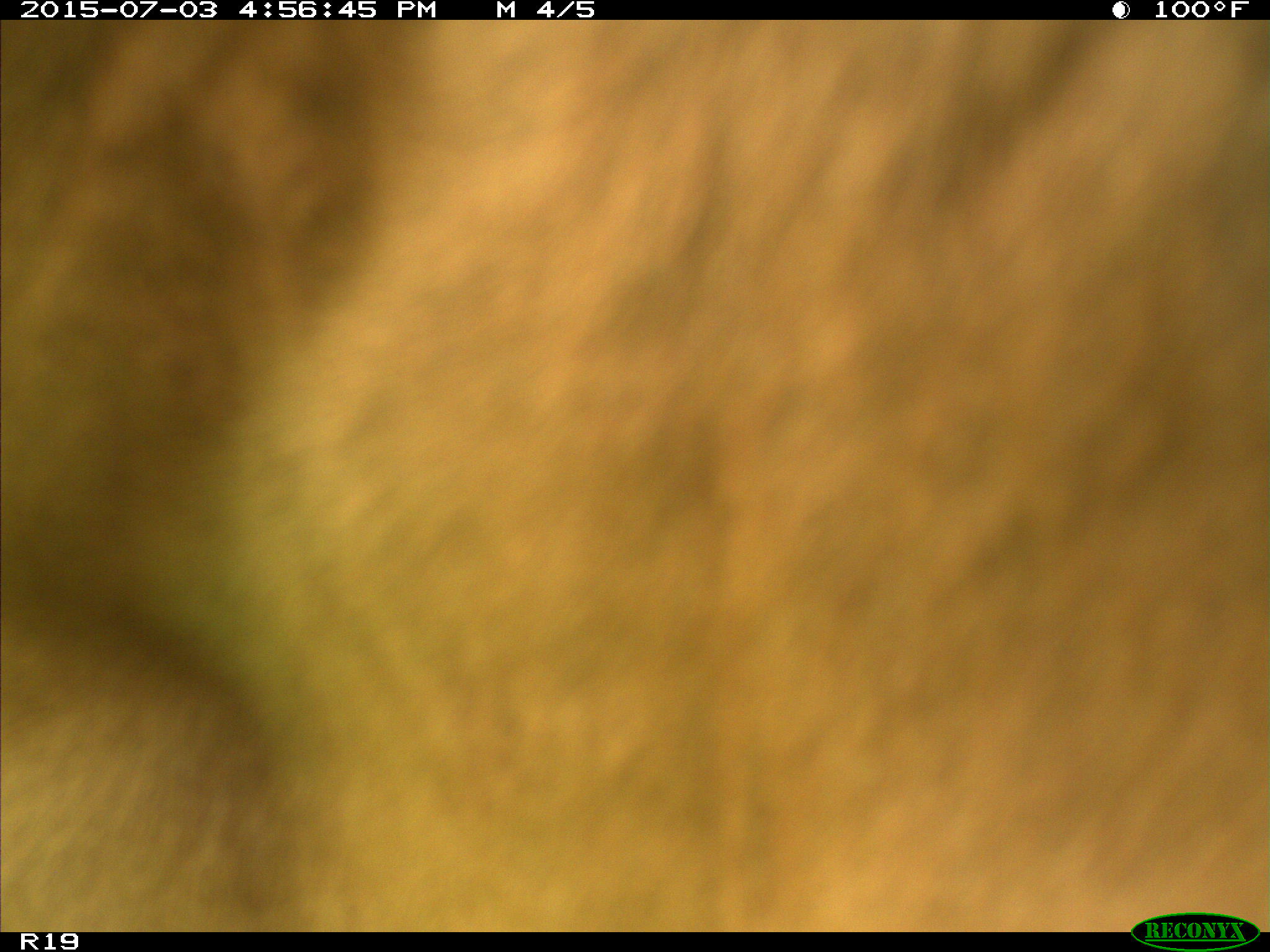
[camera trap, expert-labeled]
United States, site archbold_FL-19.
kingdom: Animalia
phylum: Chordata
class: Mammalia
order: Artiodactyla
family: Bovidae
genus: Bos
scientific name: Bos taurus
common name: domestic cow